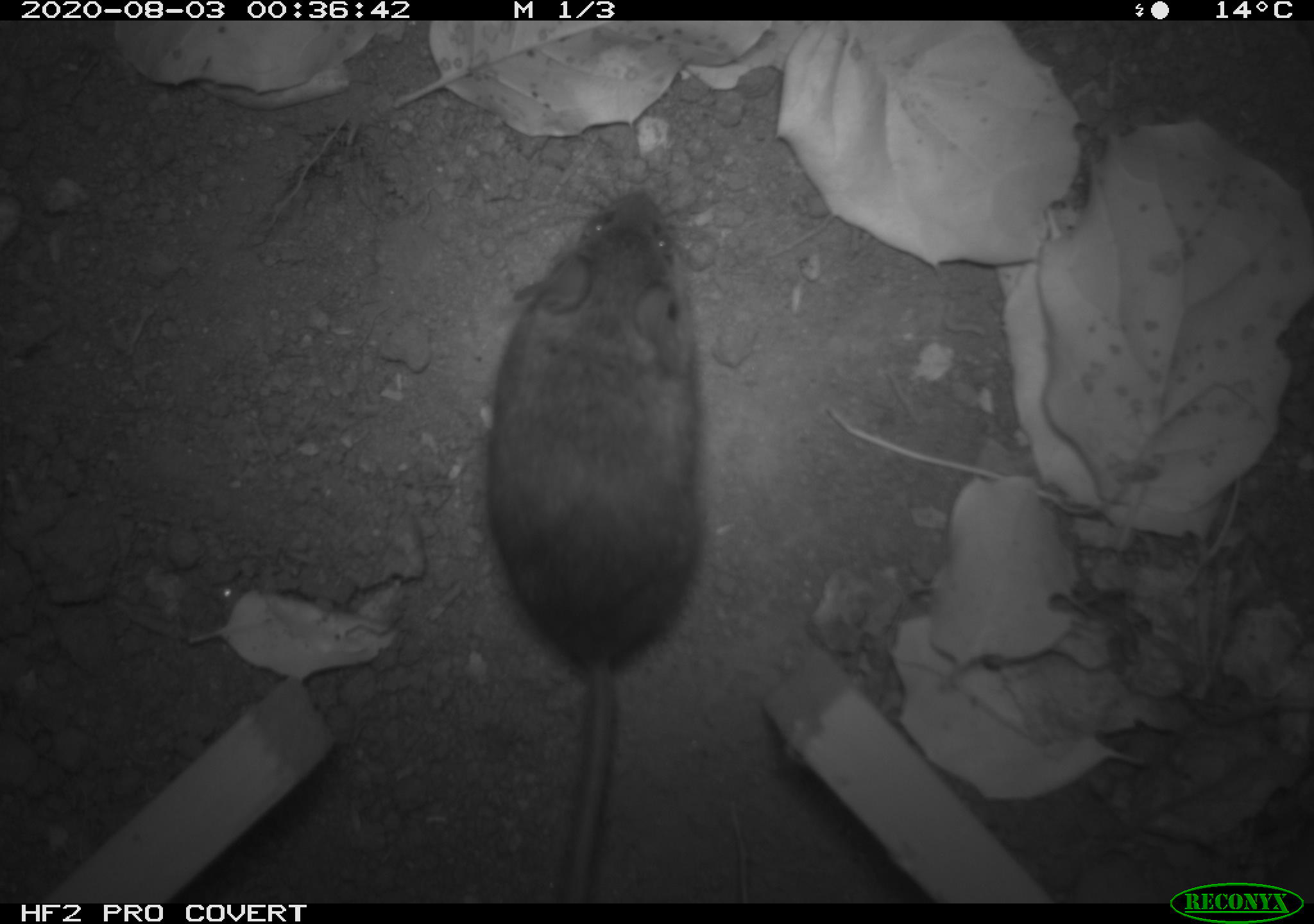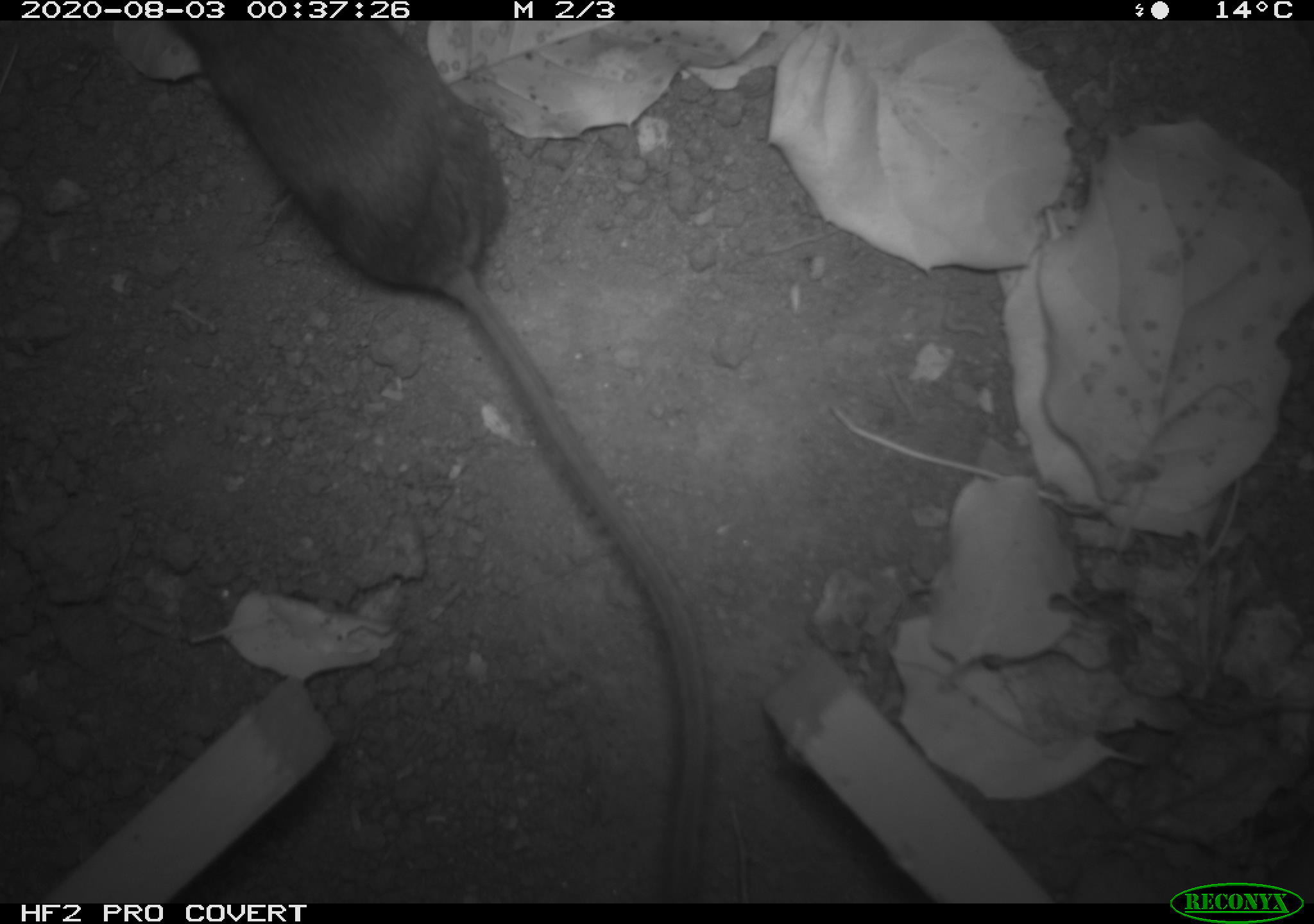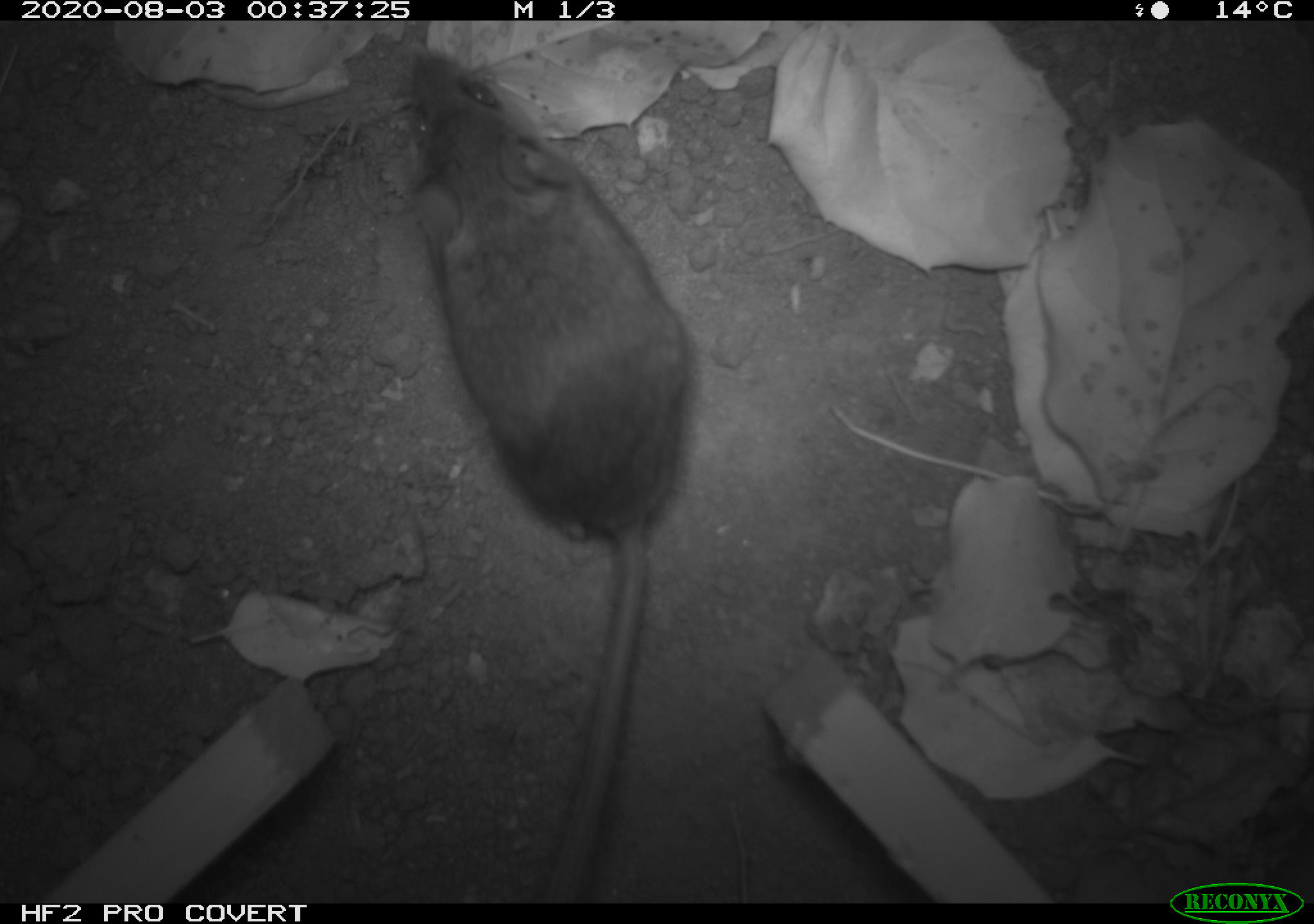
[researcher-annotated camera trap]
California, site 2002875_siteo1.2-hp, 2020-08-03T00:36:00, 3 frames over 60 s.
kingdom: Animalia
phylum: Chordata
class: Mammalia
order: Rodentia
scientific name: Rodentia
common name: rodent